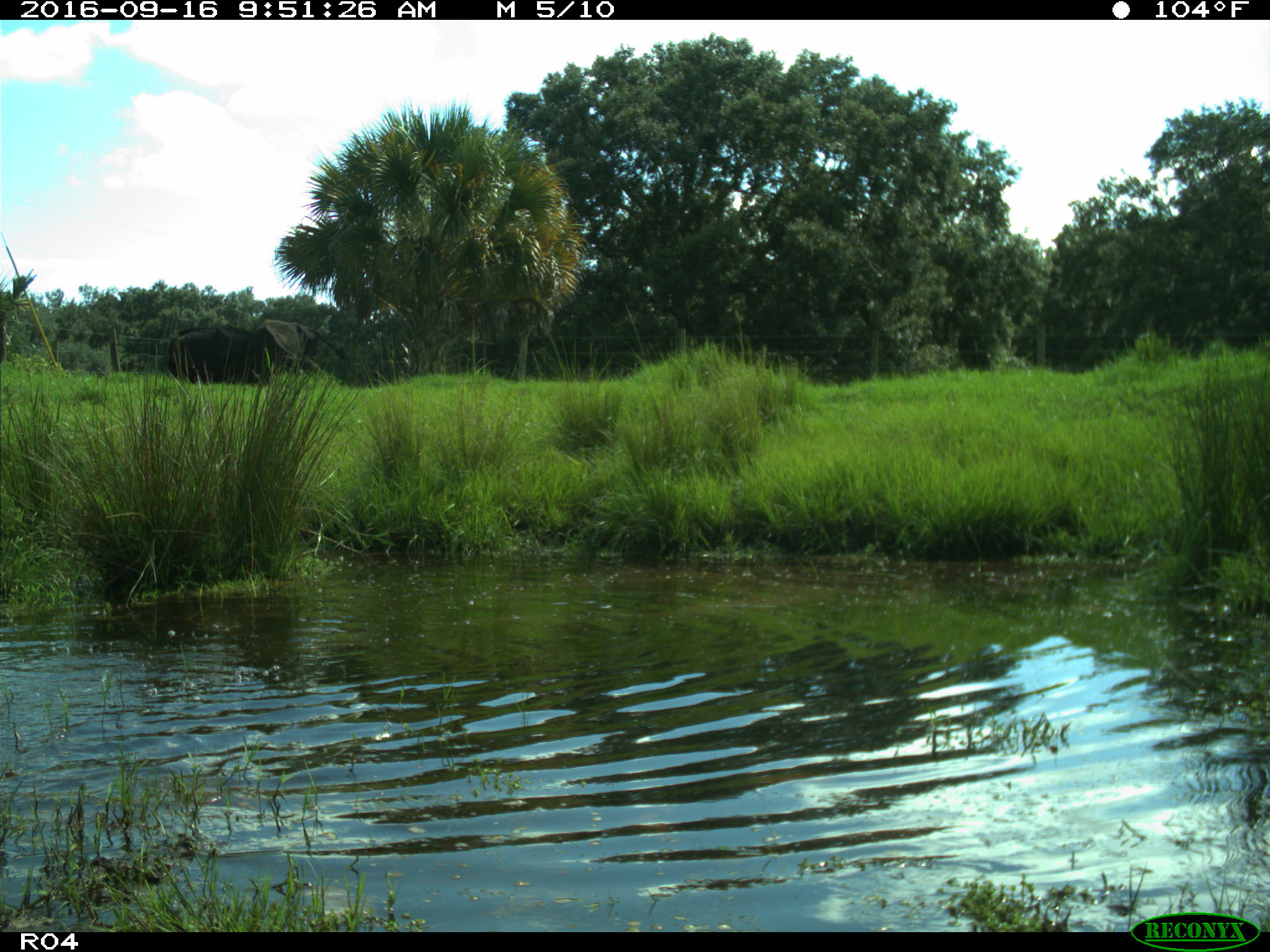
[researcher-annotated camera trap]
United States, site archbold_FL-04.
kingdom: Animalia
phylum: Chordata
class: Mammalia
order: Artiodactyla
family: Bovidae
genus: Bos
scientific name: Bos taurus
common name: domestic cow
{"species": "Bos taurus (domestic cow)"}